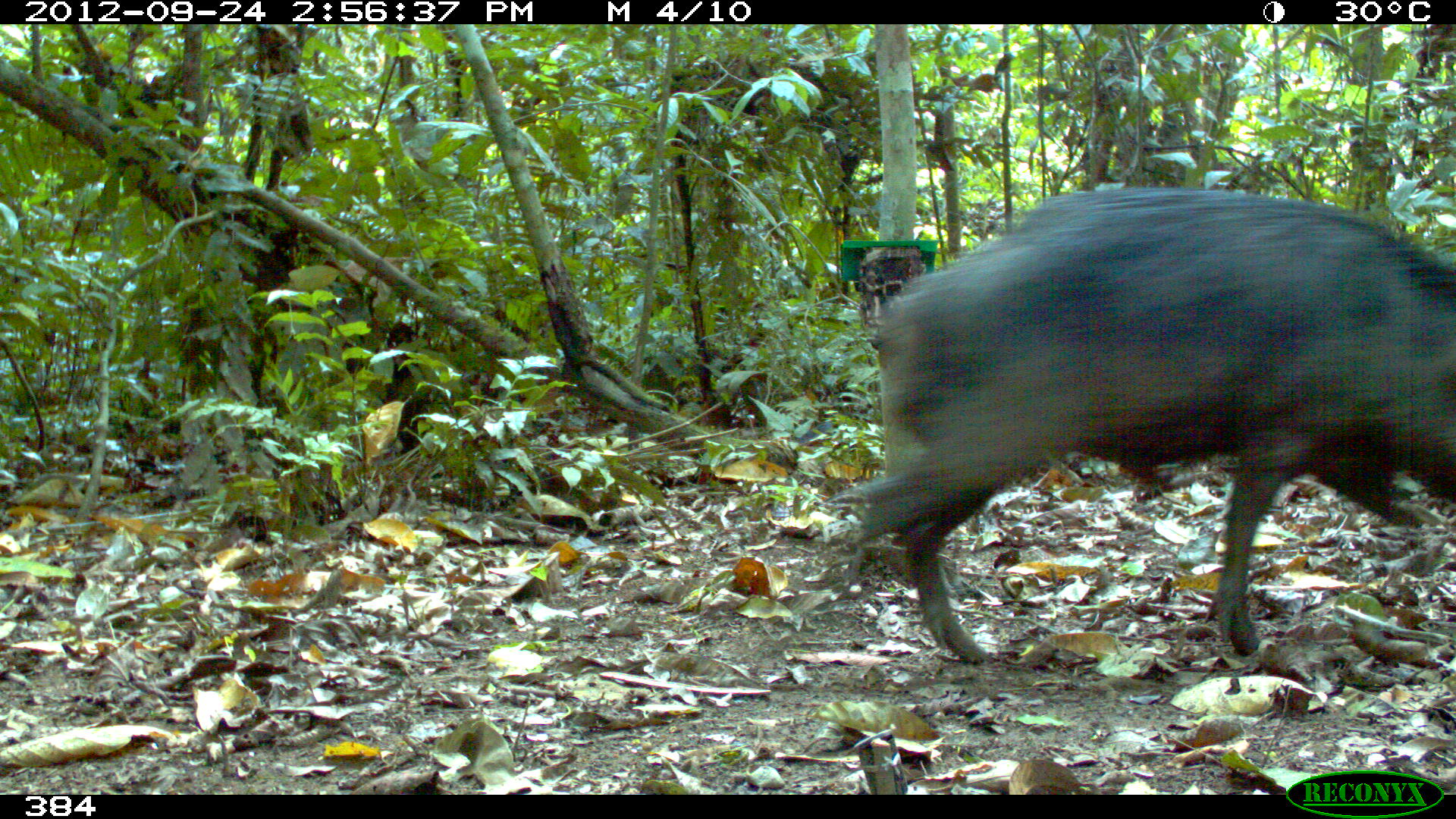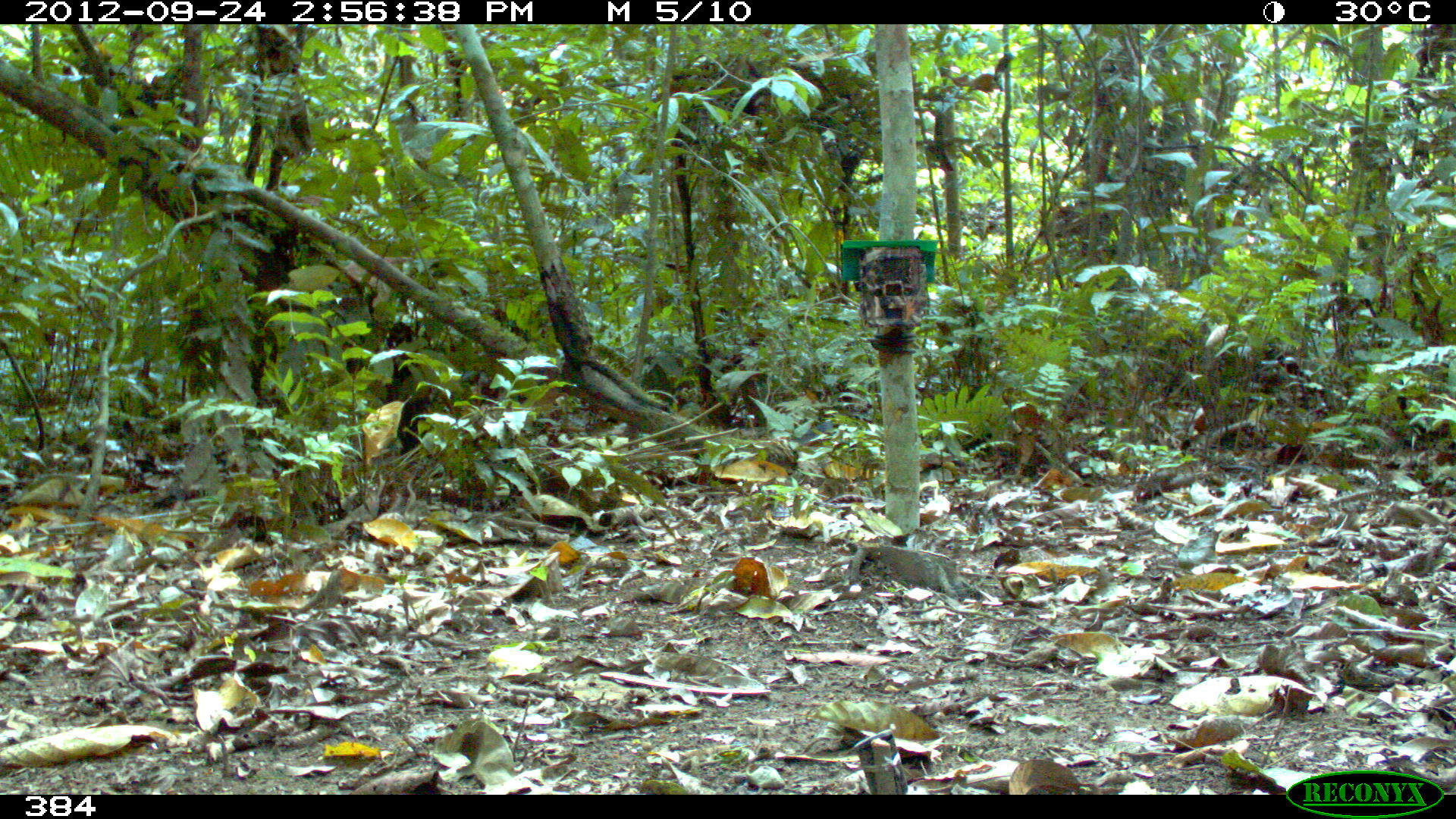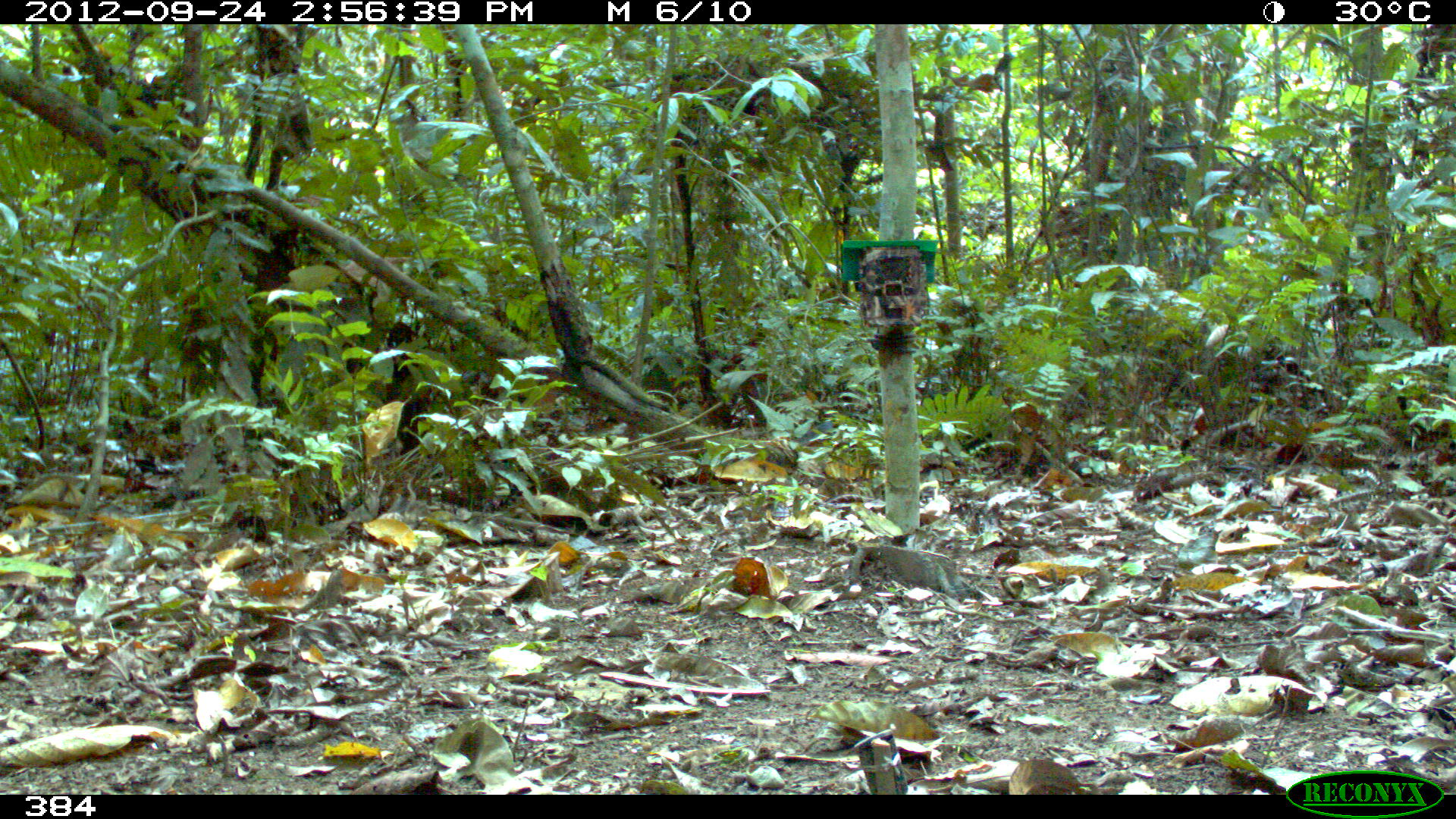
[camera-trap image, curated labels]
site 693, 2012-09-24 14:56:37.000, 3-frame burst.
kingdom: Animalia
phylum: Chordata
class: Mammalia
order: Artiodactyla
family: Tayassuidae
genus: Tayassu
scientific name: Tayassu pecari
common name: white-lipped peccary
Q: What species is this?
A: Tayassu pecari (white-lipped peccary).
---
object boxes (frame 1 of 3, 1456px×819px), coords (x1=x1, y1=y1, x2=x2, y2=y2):
tayassu pecari: (x1=829, y1=186, x2=1456, y2=664)